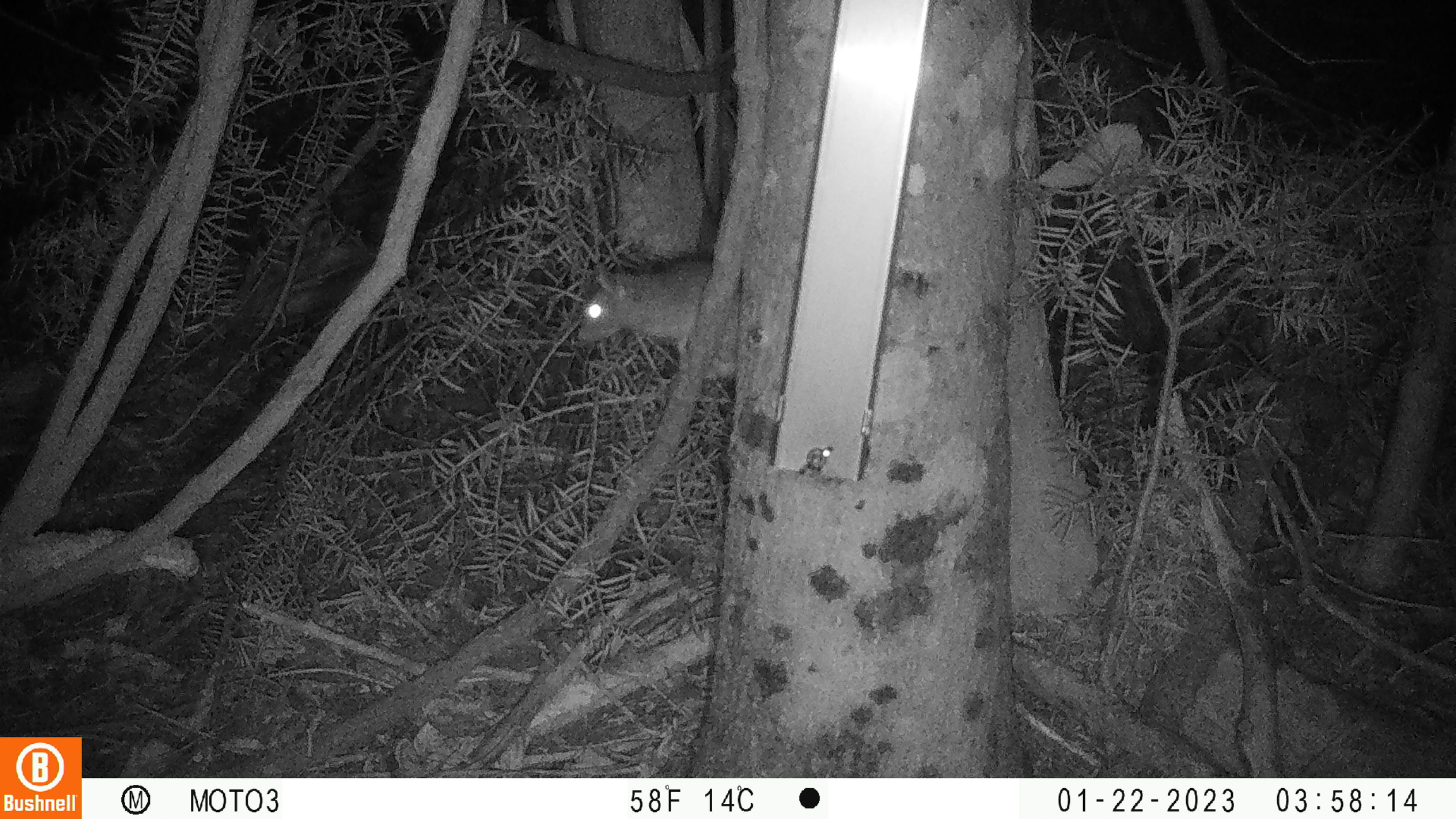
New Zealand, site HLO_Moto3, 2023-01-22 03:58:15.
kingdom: Animalia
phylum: Chordata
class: Mammalia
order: Rodentia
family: Muridae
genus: Rattus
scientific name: Rattus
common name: rat